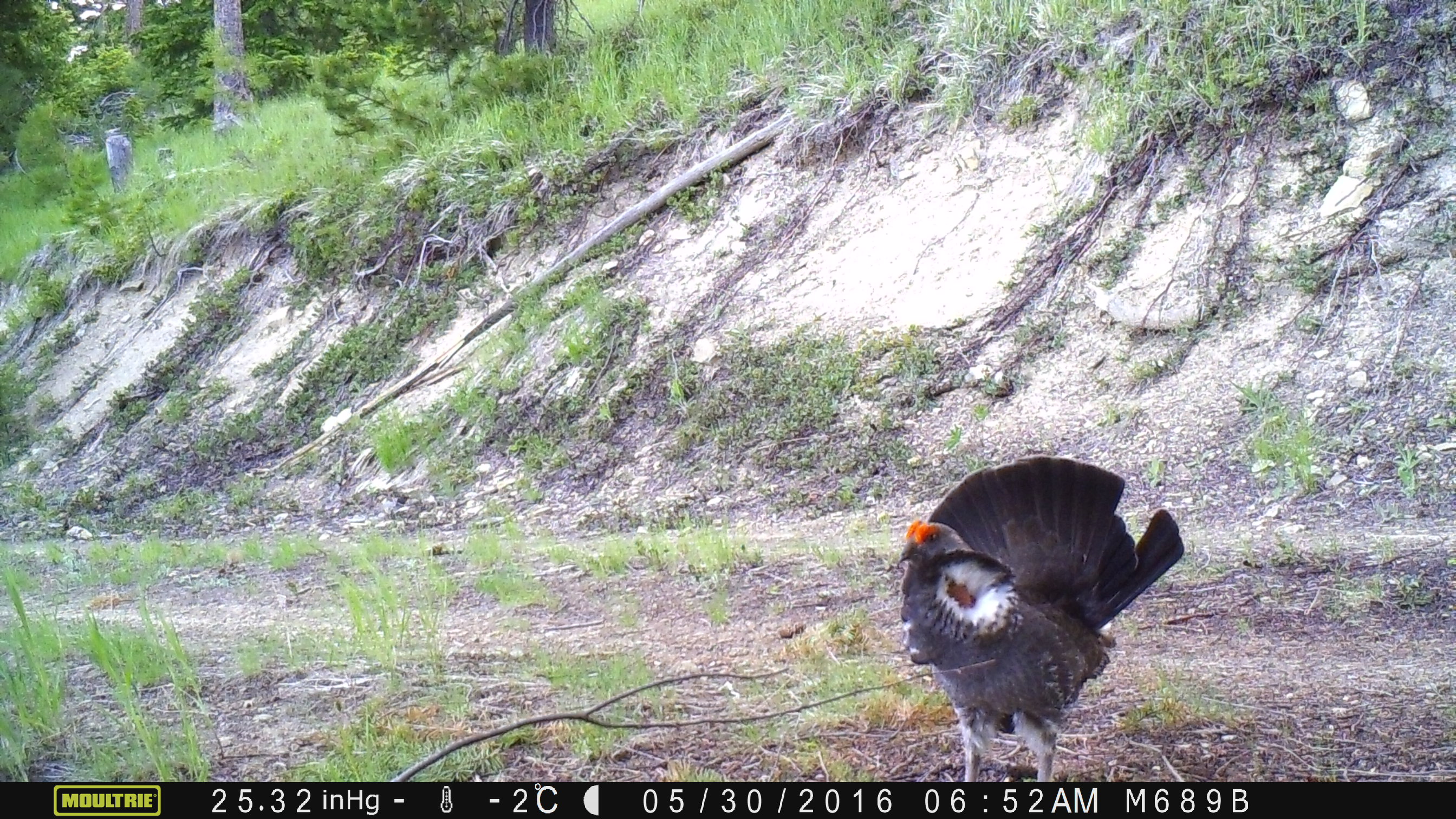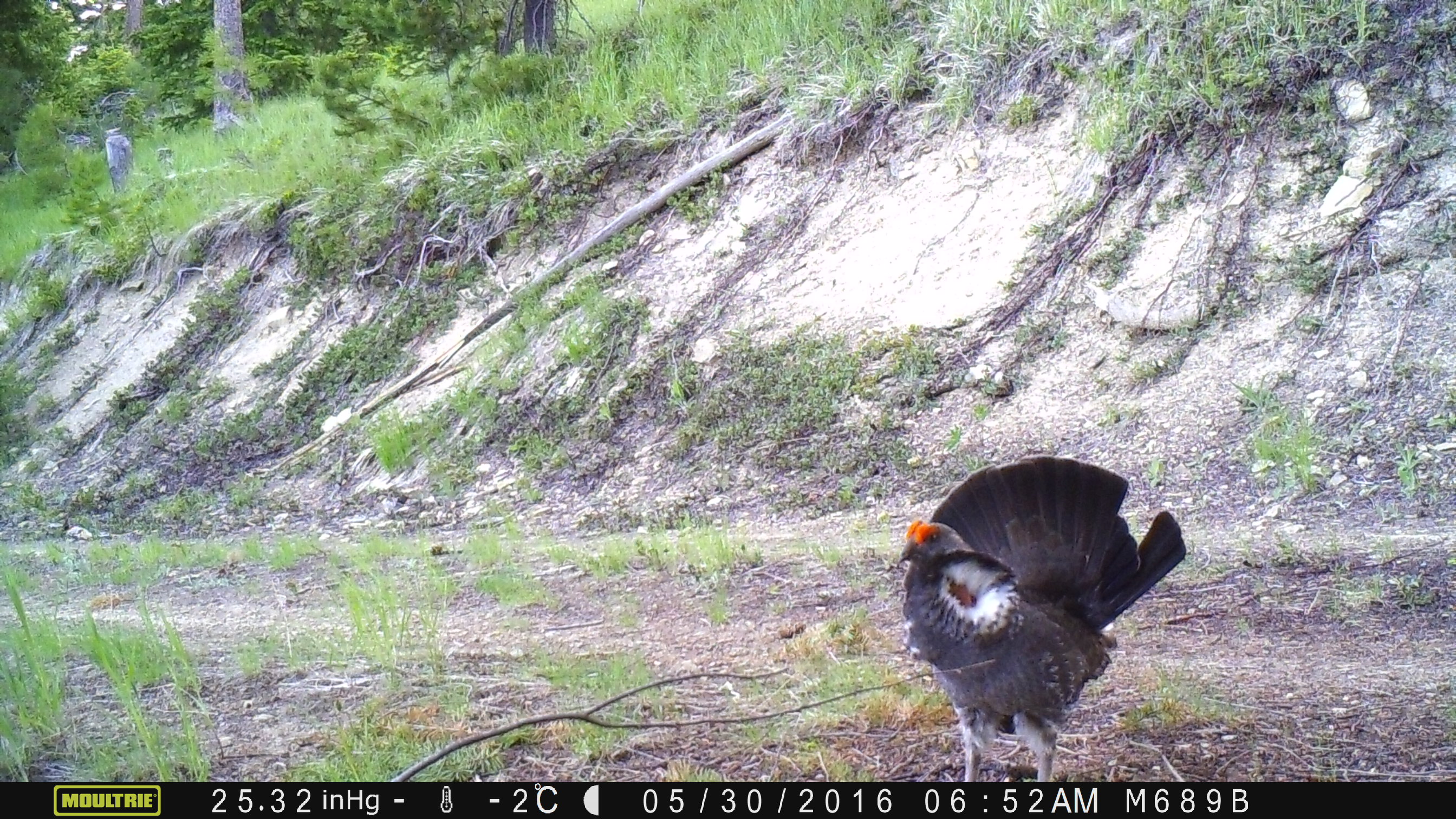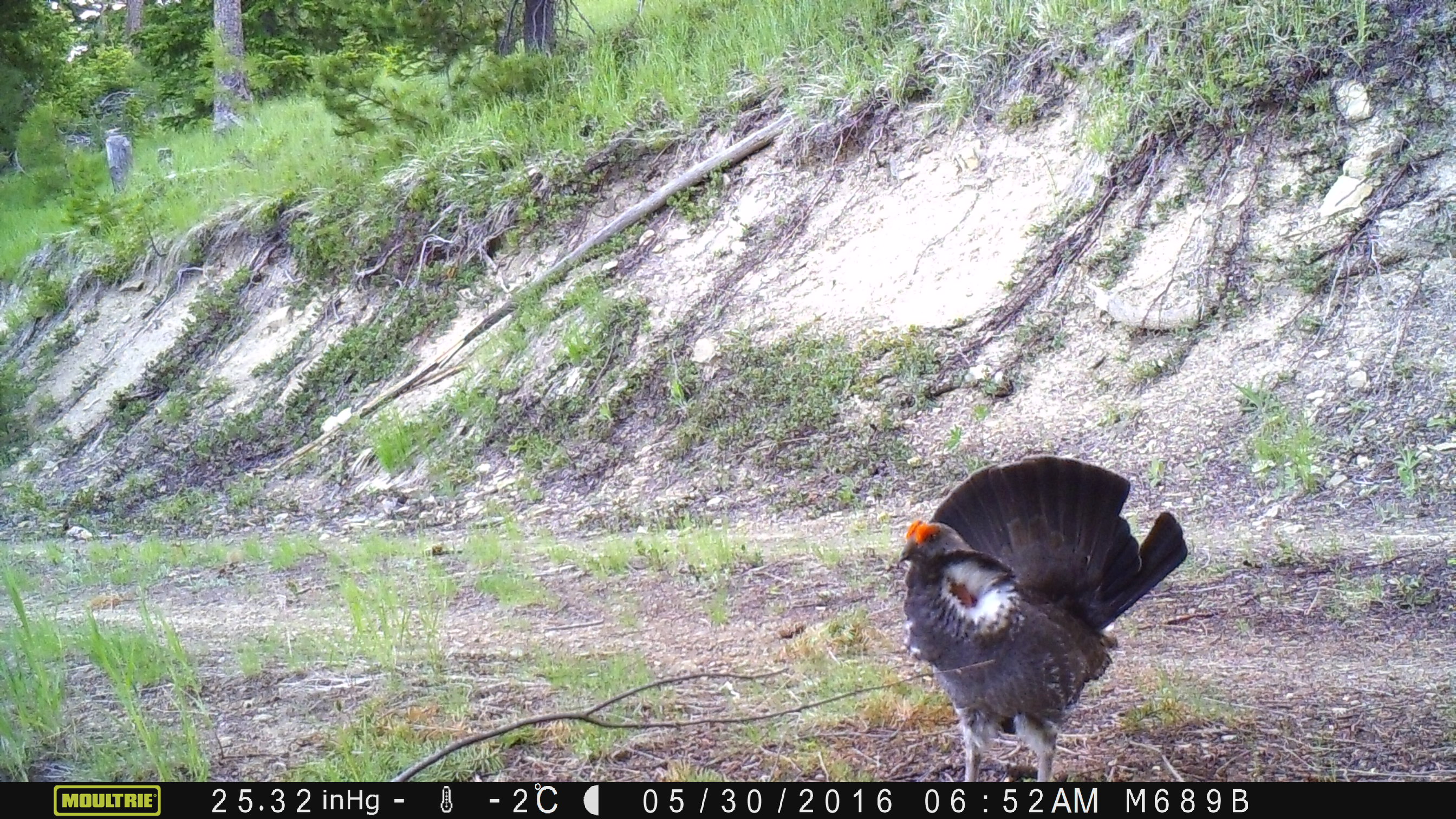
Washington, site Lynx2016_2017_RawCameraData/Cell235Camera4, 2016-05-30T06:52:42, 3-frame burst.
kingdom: Animalia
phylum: Chordata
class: Aves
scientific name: Aves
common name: birds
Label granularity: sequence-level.